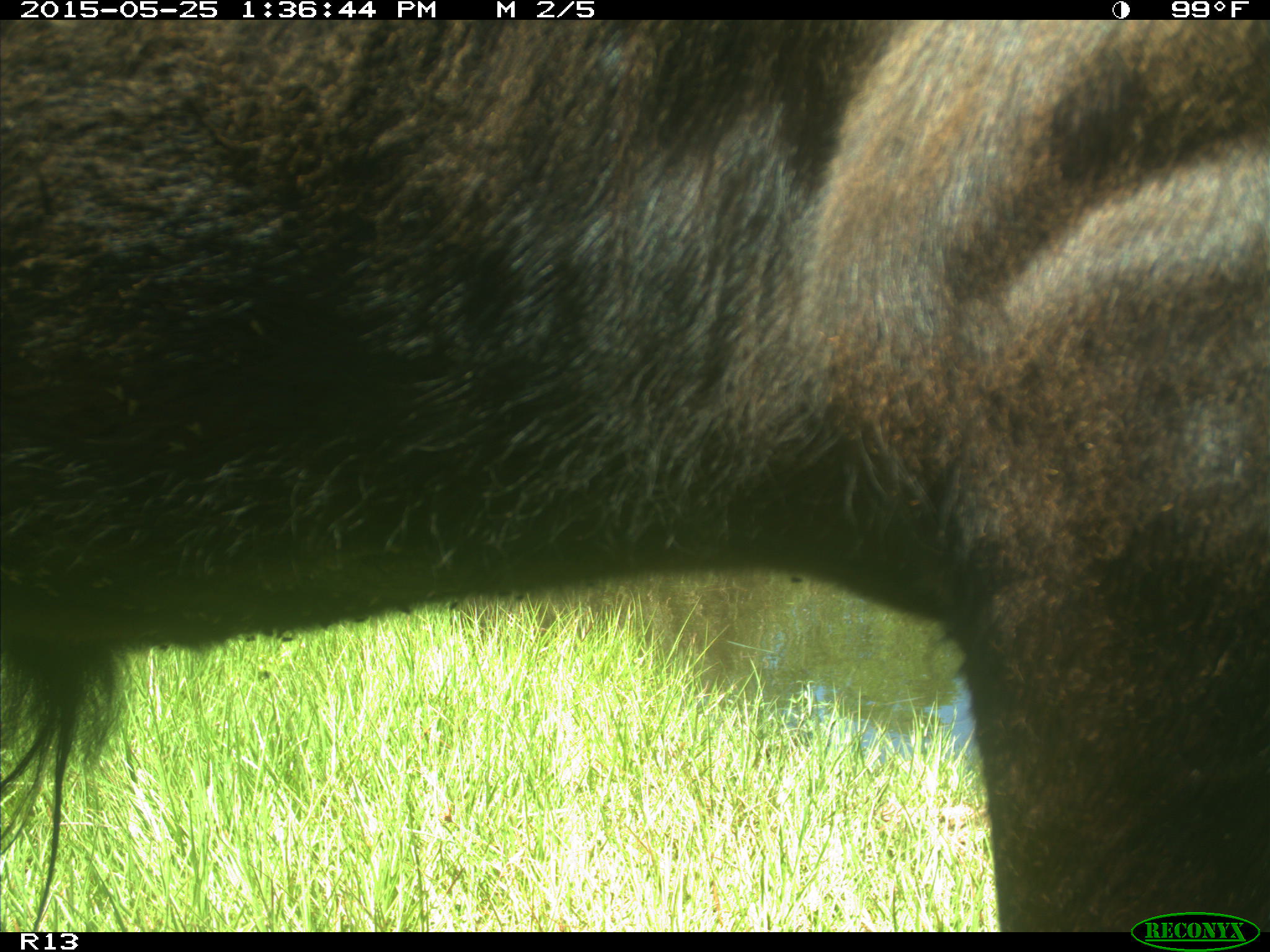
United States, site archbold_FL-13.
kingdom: Animalia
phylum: Chordata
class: Mammalia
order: Artiodactyla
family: Bovidae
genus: Bos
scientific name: Bos taurus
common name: domestic cow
Bos taurus (domestic cow).